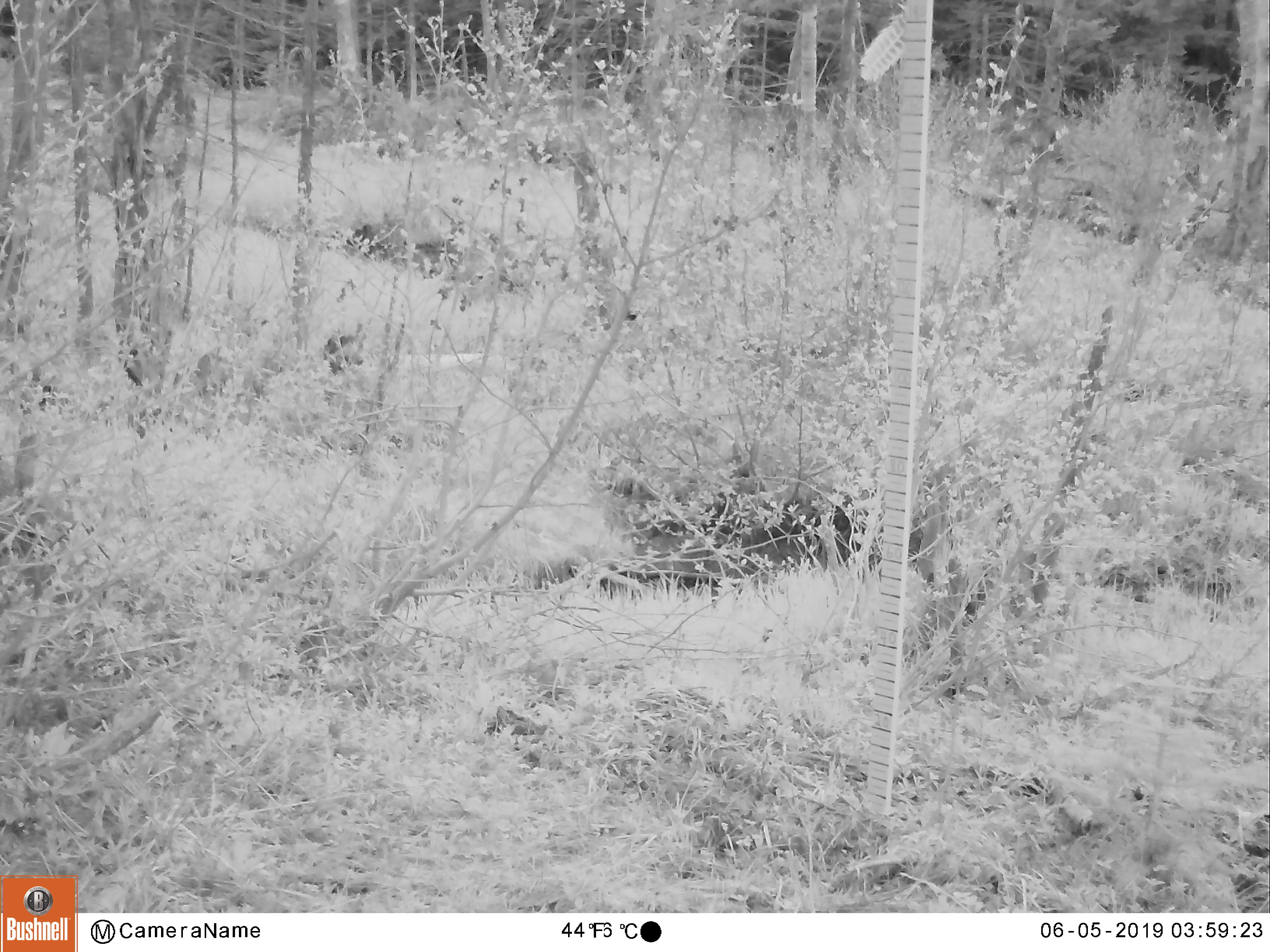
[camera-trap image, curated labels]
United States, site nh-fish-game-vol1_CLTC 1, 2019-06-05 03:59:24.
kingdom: Animalia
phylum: Chordata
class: Mammalia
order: Artiodactyla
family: Cervidae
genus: Odocoileus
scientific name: Odocoileus virginianus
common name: white-tailed deer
White-tailed deer (Odocoileus virginianus).